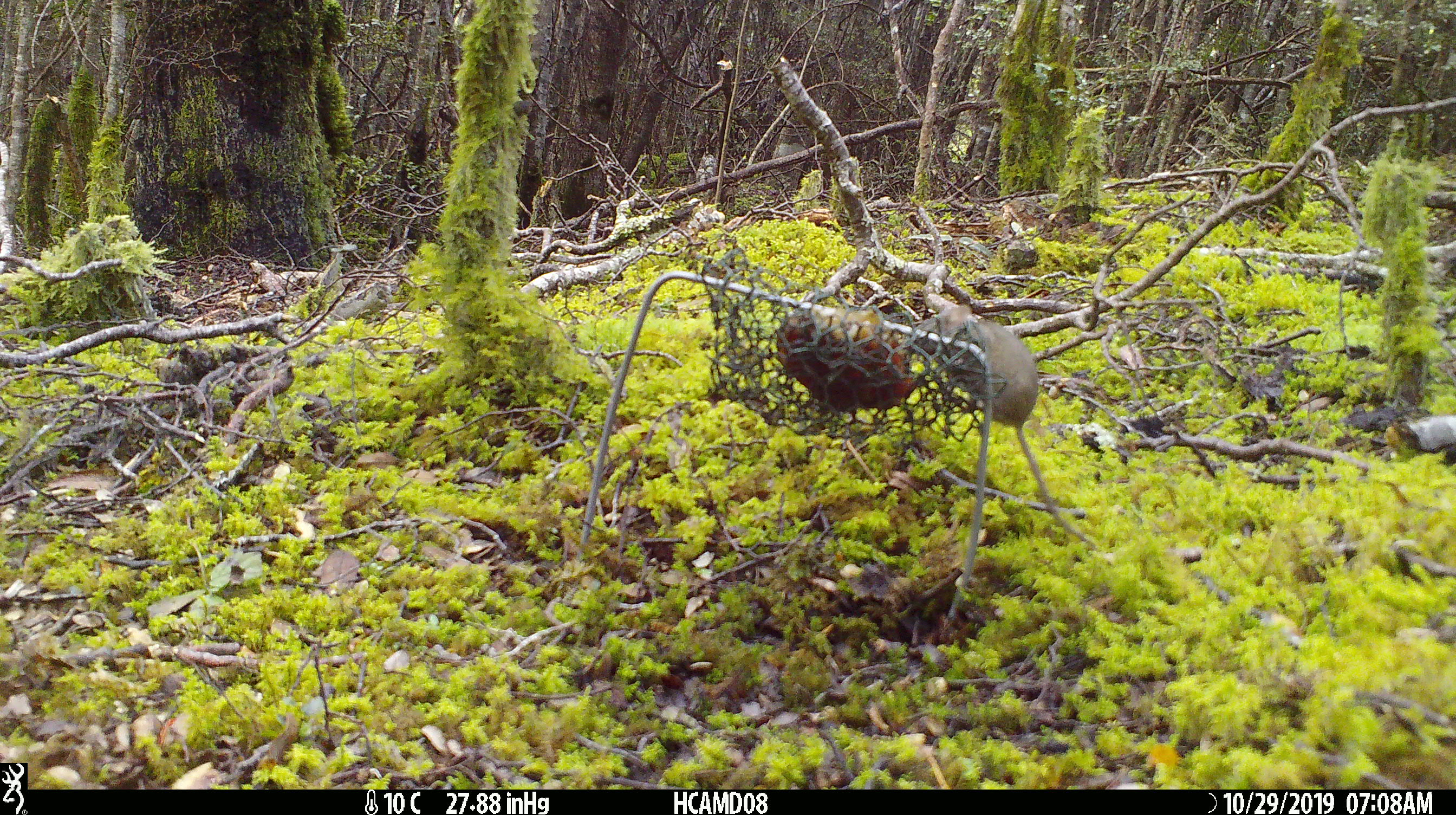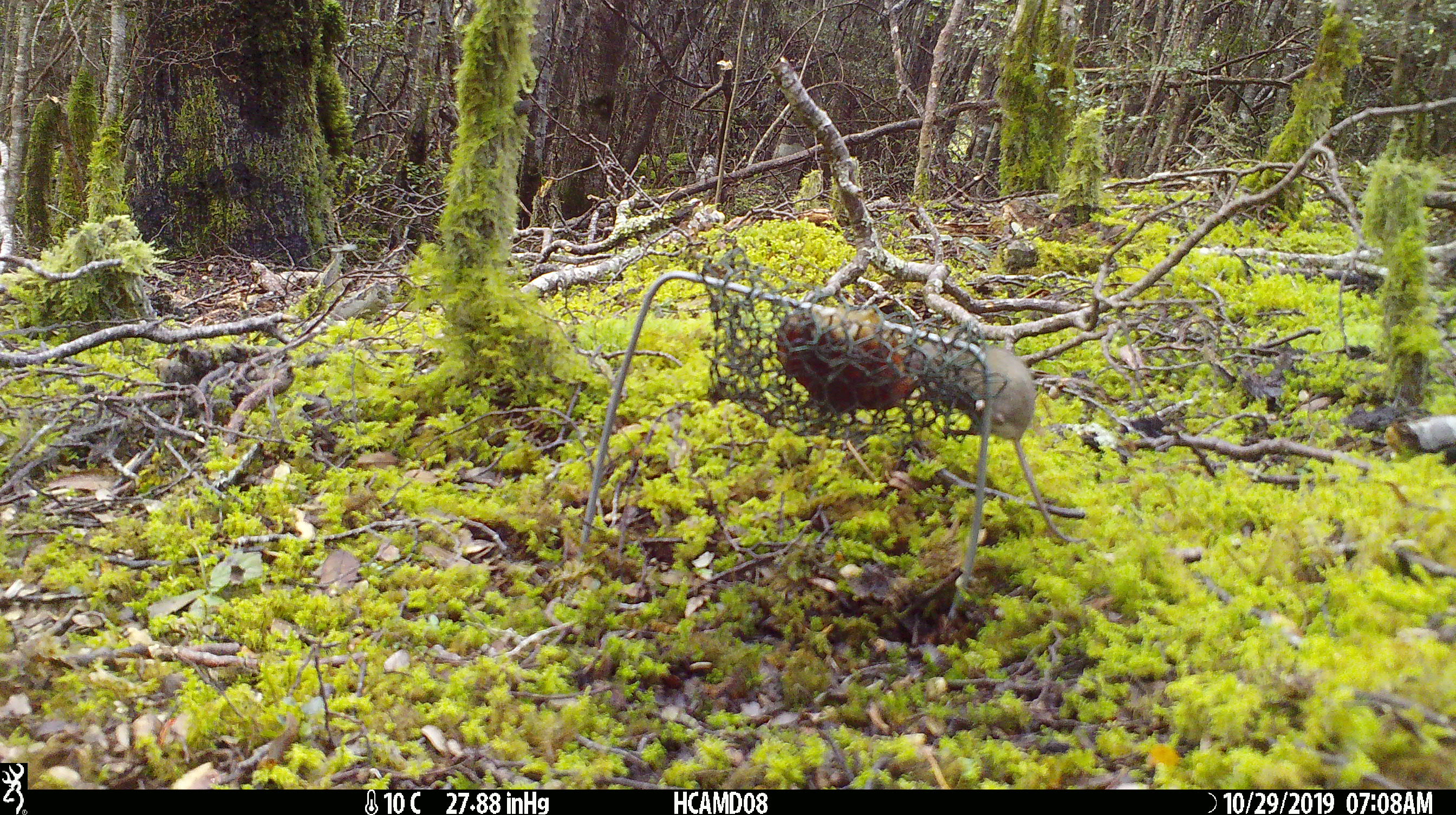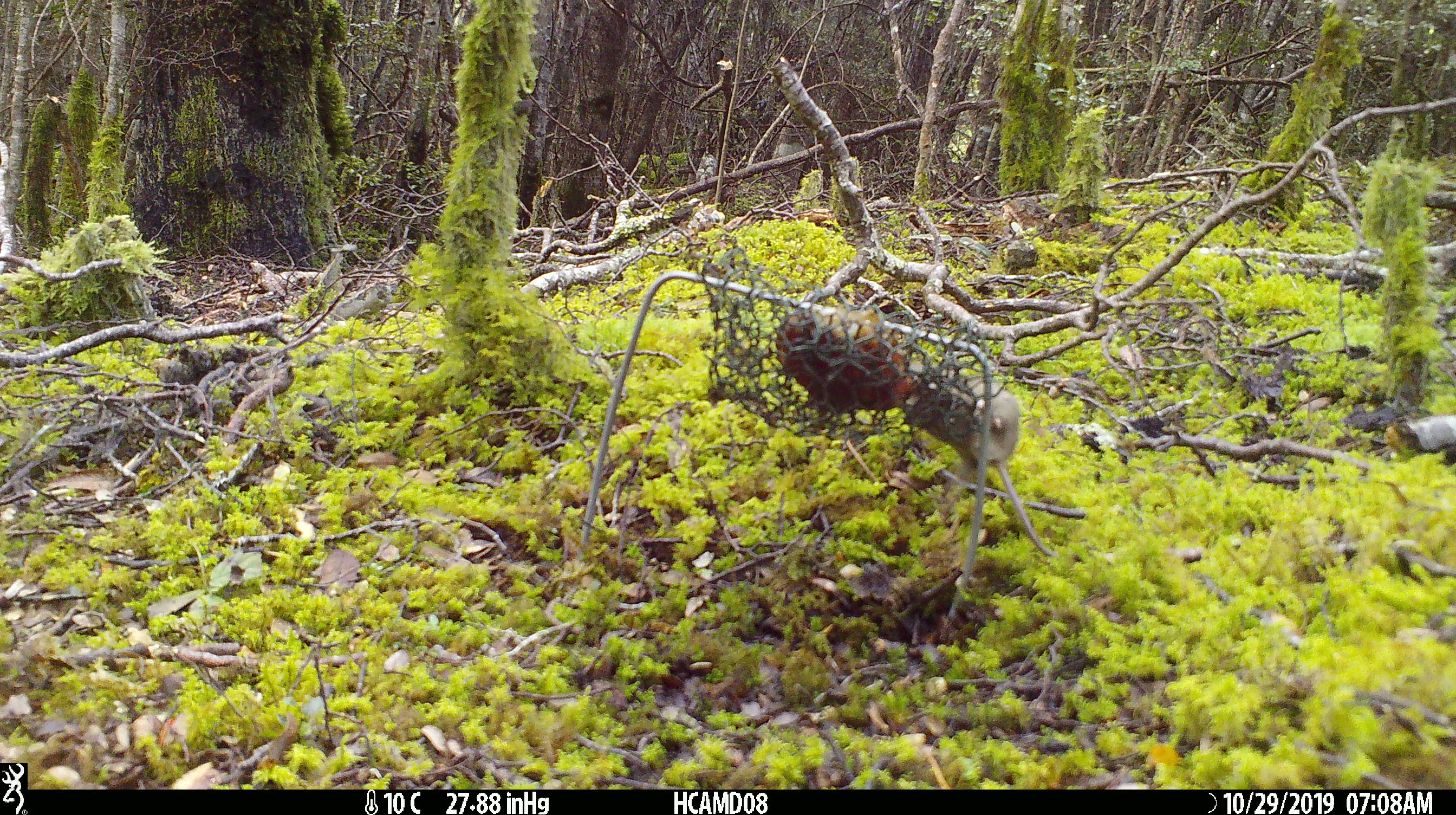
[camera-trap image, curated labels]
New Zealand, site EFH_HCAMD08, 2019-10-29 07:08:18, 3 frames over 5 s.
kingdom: Animalia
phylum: Chordata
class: Mammalia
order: Rodentia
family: Muridae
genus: Mus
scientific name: Mus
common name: mouse